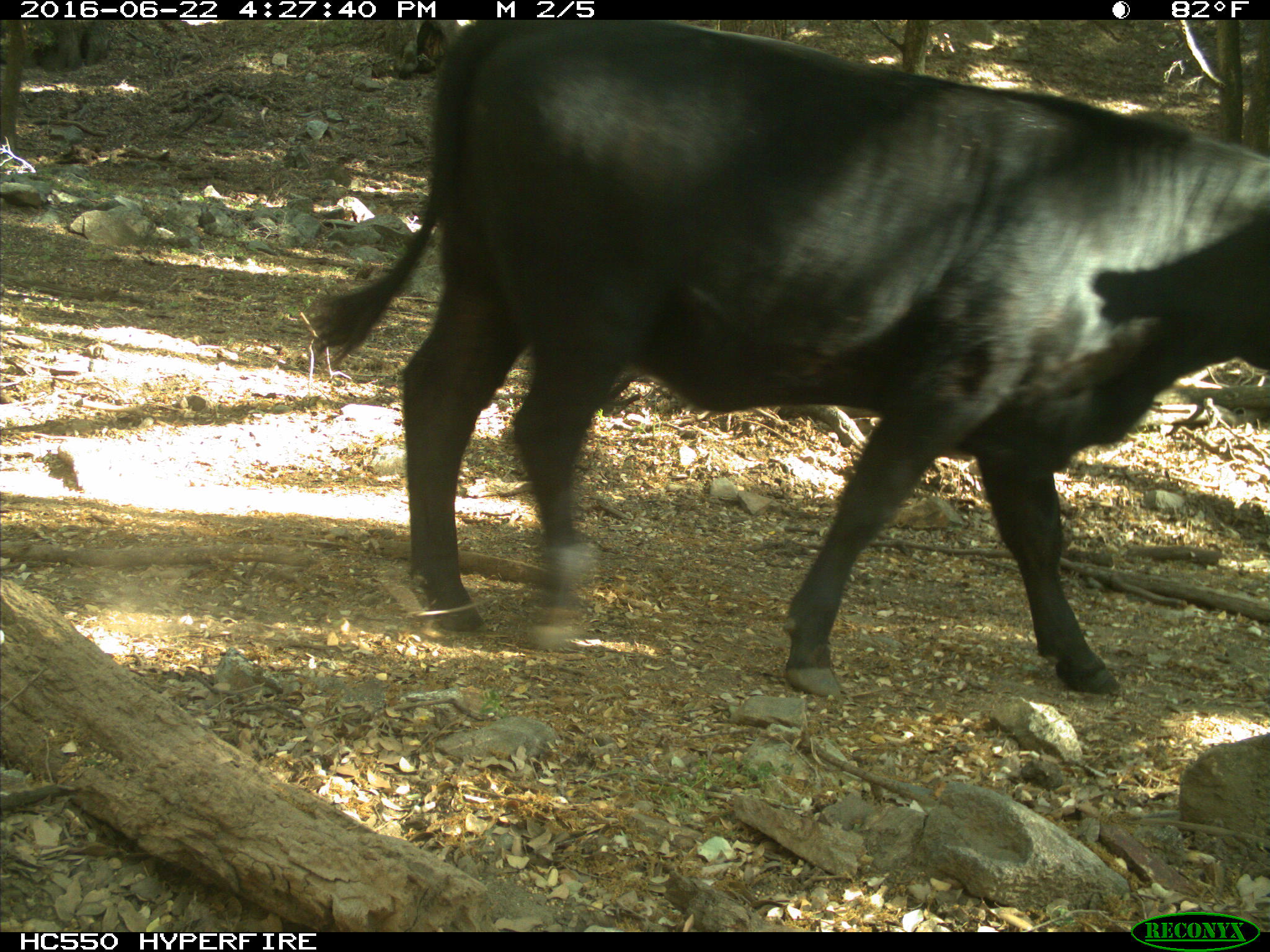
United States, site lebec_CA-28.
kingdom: Animalia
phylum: Chordata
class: Mammalia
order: Artiodactyla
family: Bovidae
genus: Bos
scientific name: Bos taurus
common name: domestic cow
Bos taurus (domestic cow).